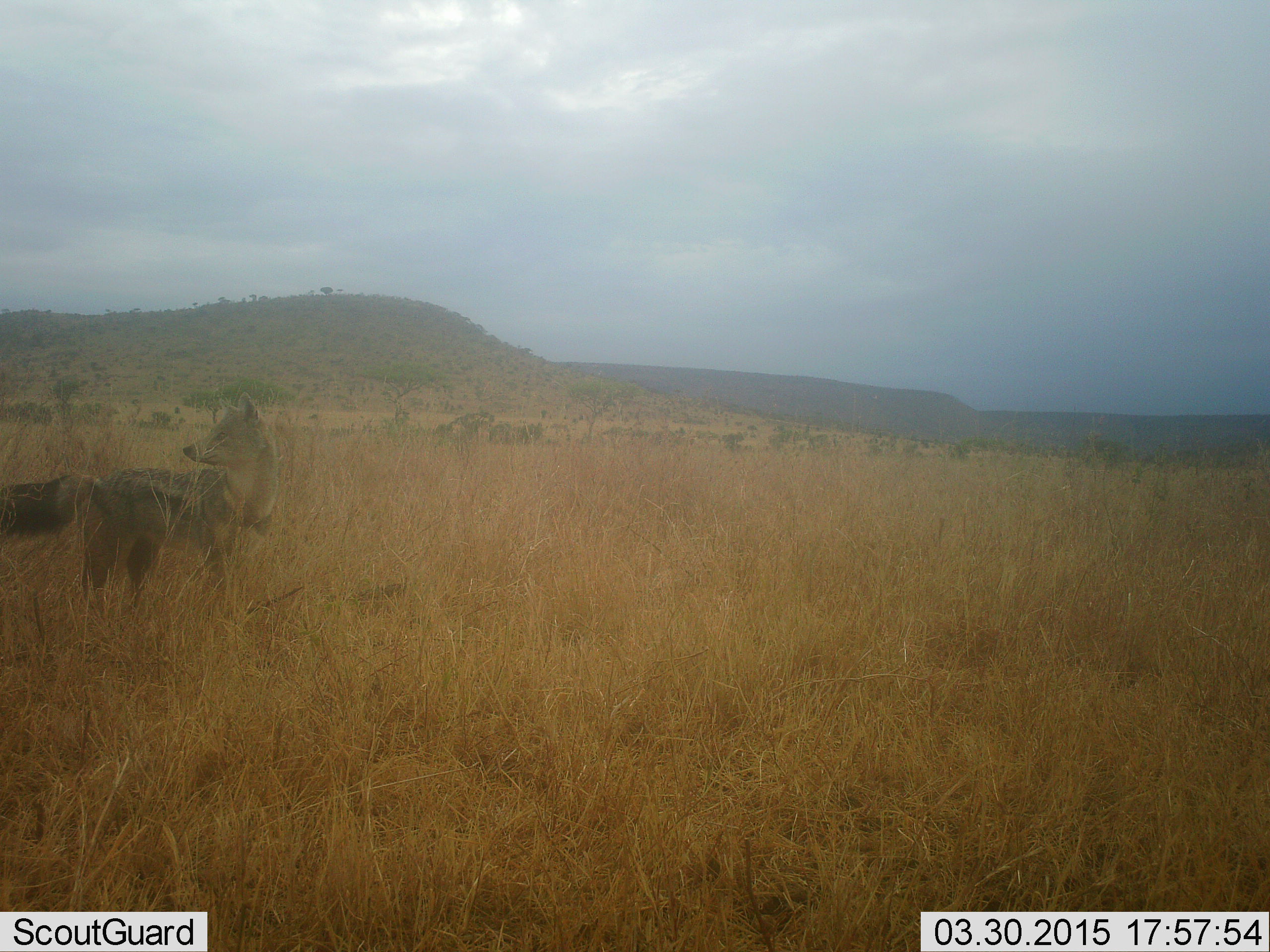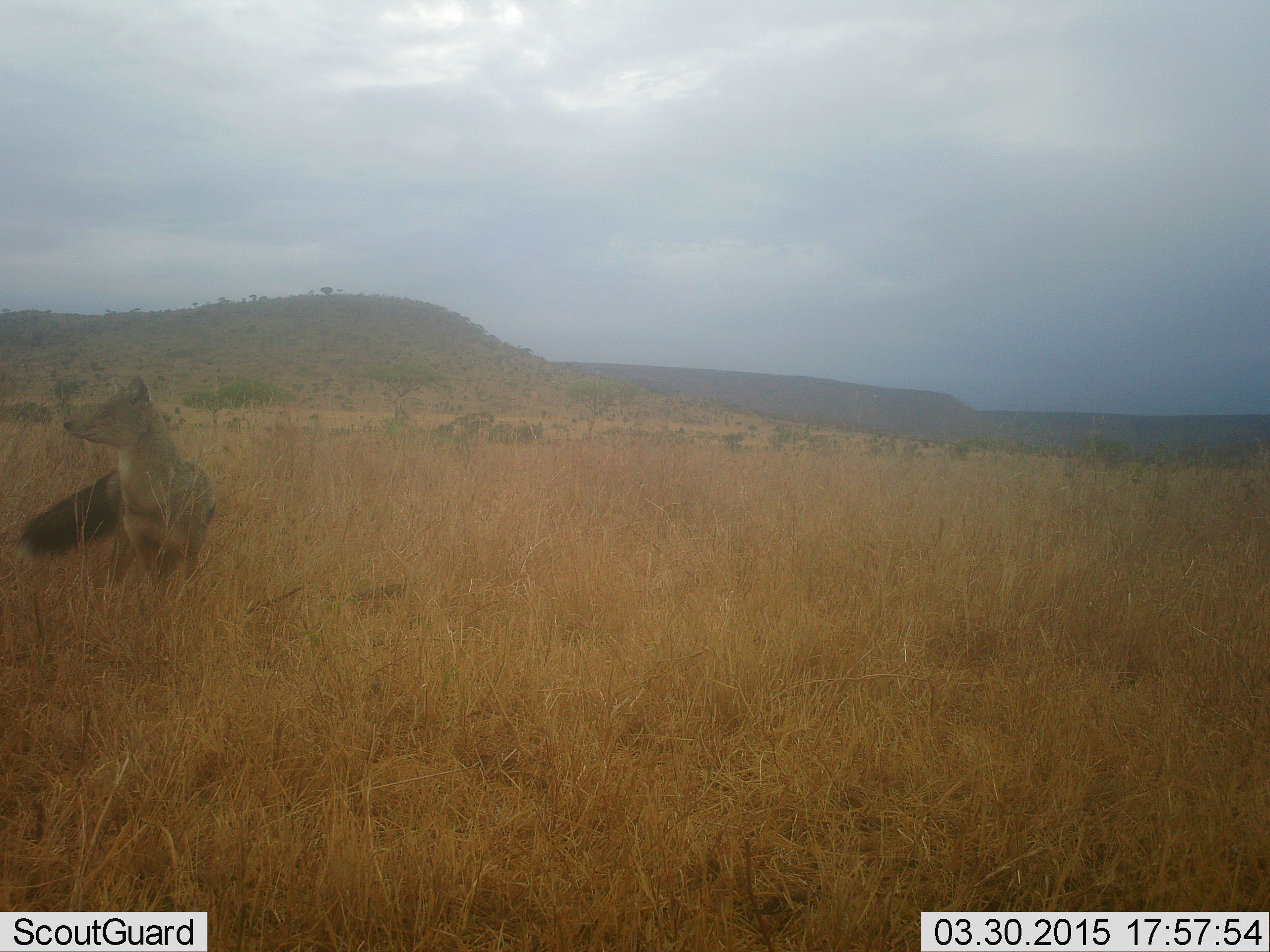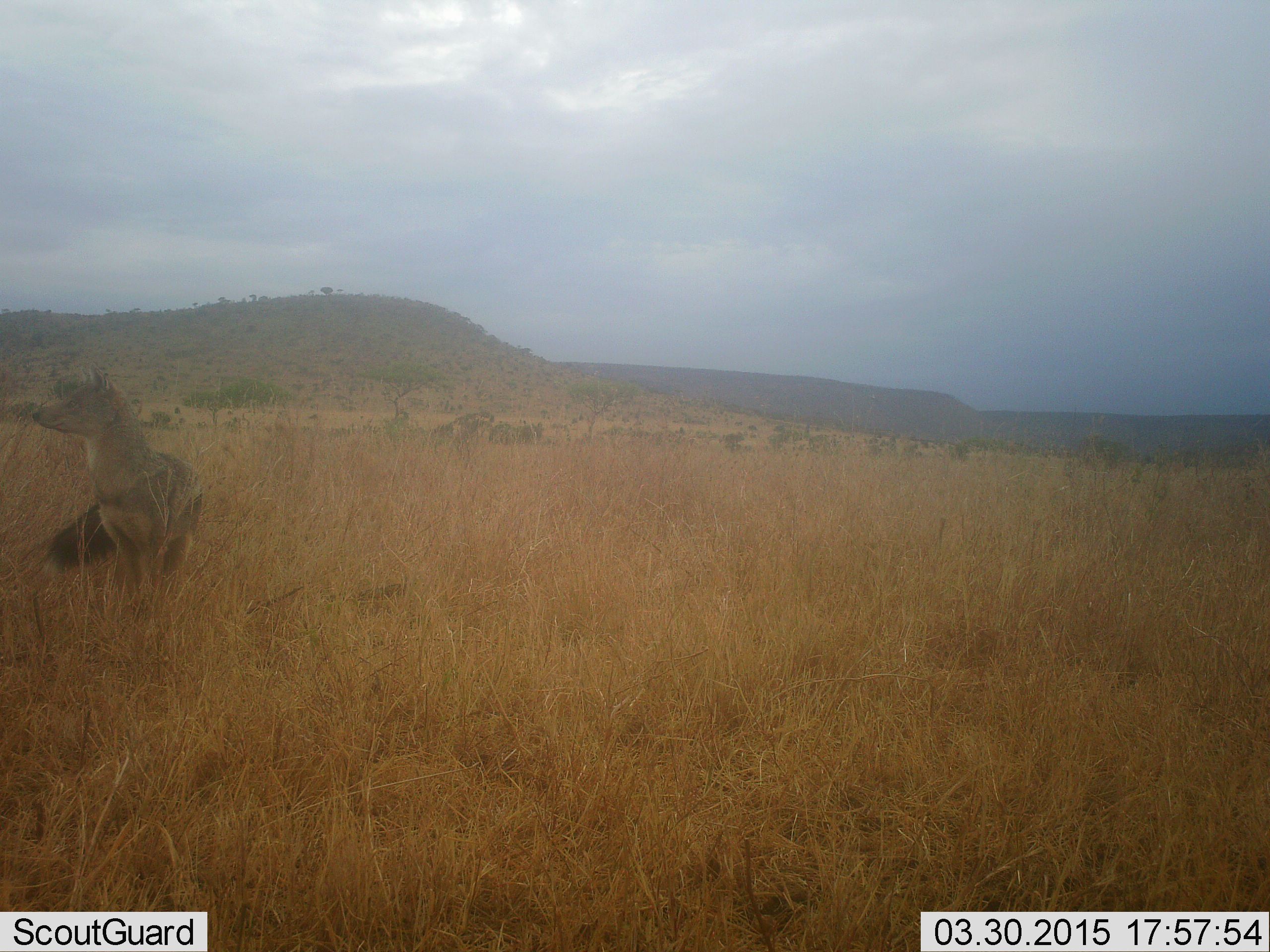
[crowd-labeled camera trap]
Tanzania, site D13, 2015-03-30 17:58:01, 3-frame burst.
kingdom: Animalia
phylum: Chordata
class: Mammalia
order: Carnivora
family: Canidae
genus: Lupulella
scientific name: Lupulella mesomelas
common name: black-backed jackal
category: jackal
Jackal (black-backed jackal) (Lupulella mesomelas), count 1. Behavior (volunteer vote fractions): standing 90%, resting 0%, moving 30%, interacting 0%. Young present (vote fraction): 0%. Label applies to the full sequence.